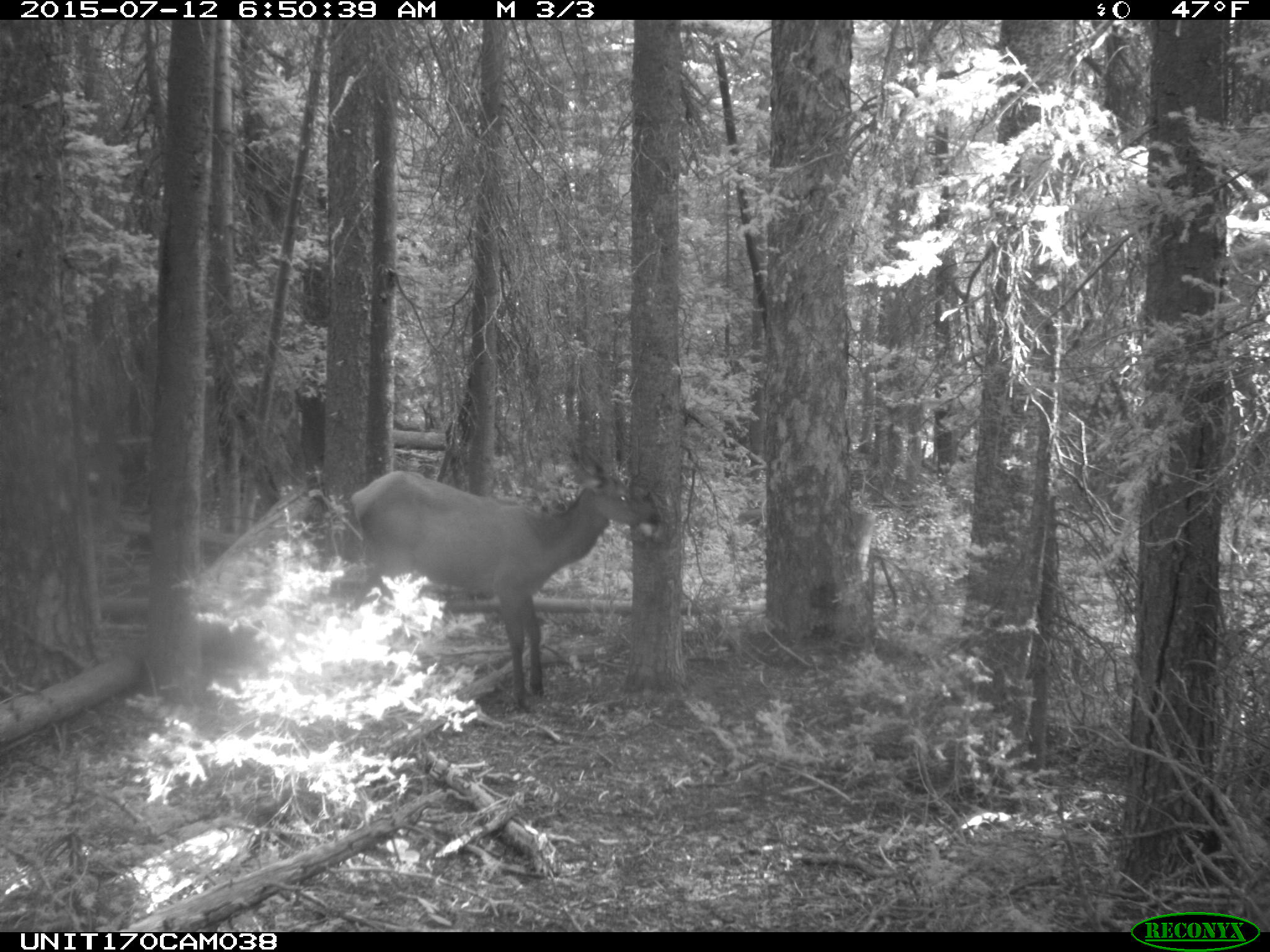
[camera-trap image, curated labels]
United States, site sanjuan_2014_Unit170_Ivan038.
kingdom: Animalia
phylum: Chordata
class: Mammalia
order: Artiodactyla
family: Cervidae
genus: Cervus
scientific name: Cervus elaphus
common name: red deer